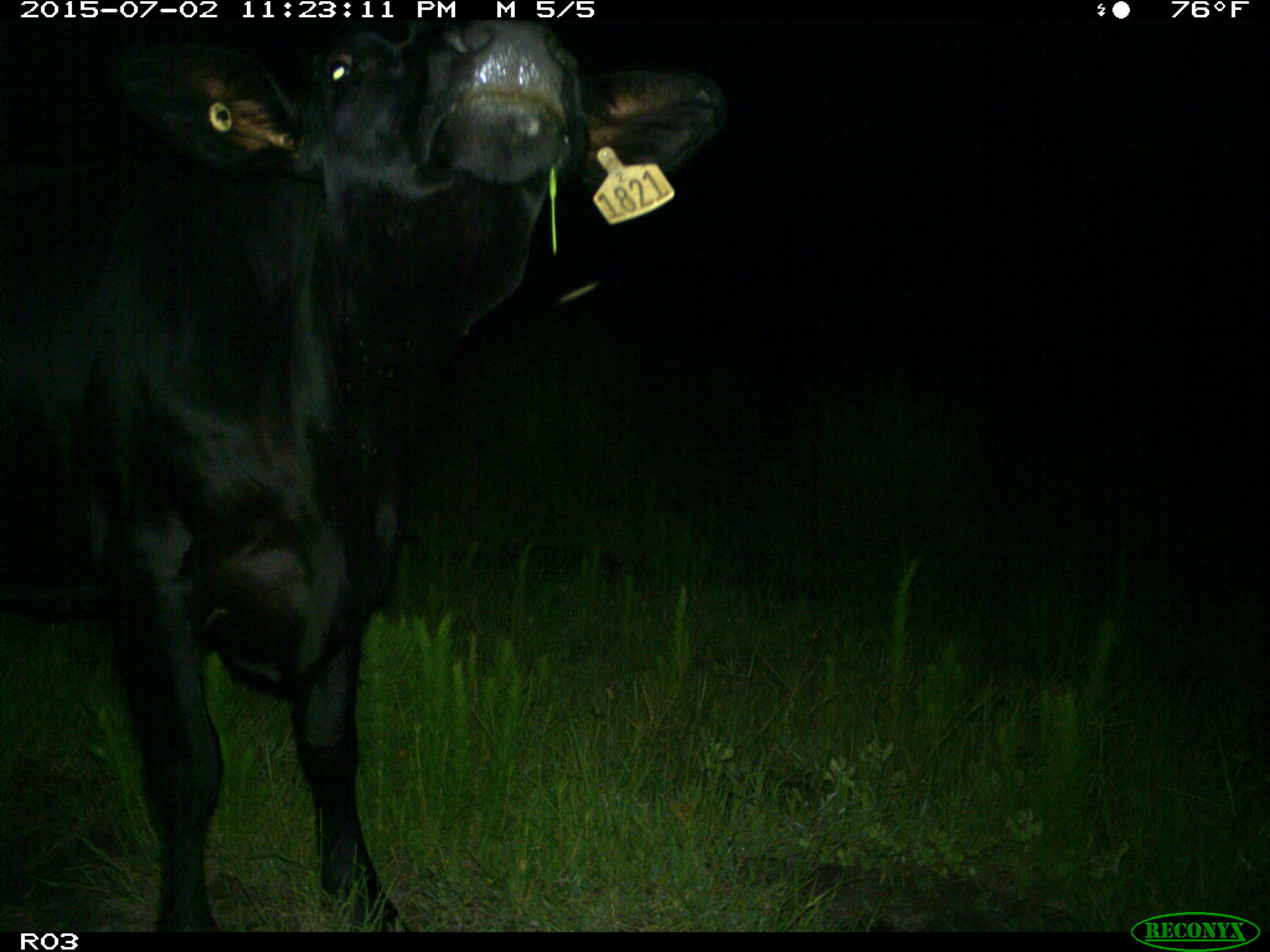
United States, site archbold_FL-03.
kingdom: Animalia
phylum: Chordata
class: Mammalia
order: Artiodactyla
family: Bovidae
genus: Bos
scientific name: Bos taurus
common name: domestic cow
Bos taurus (domestic cow).